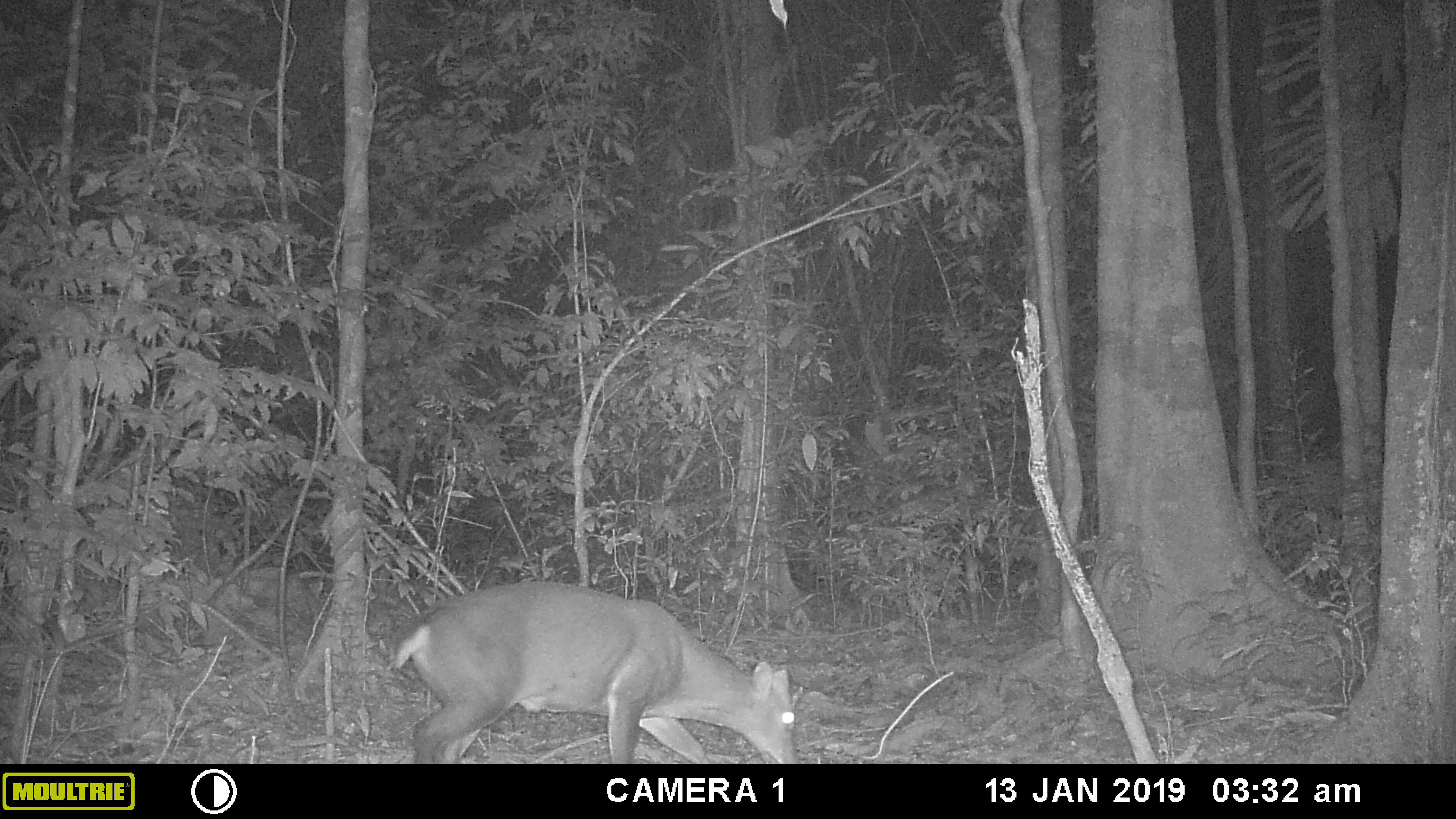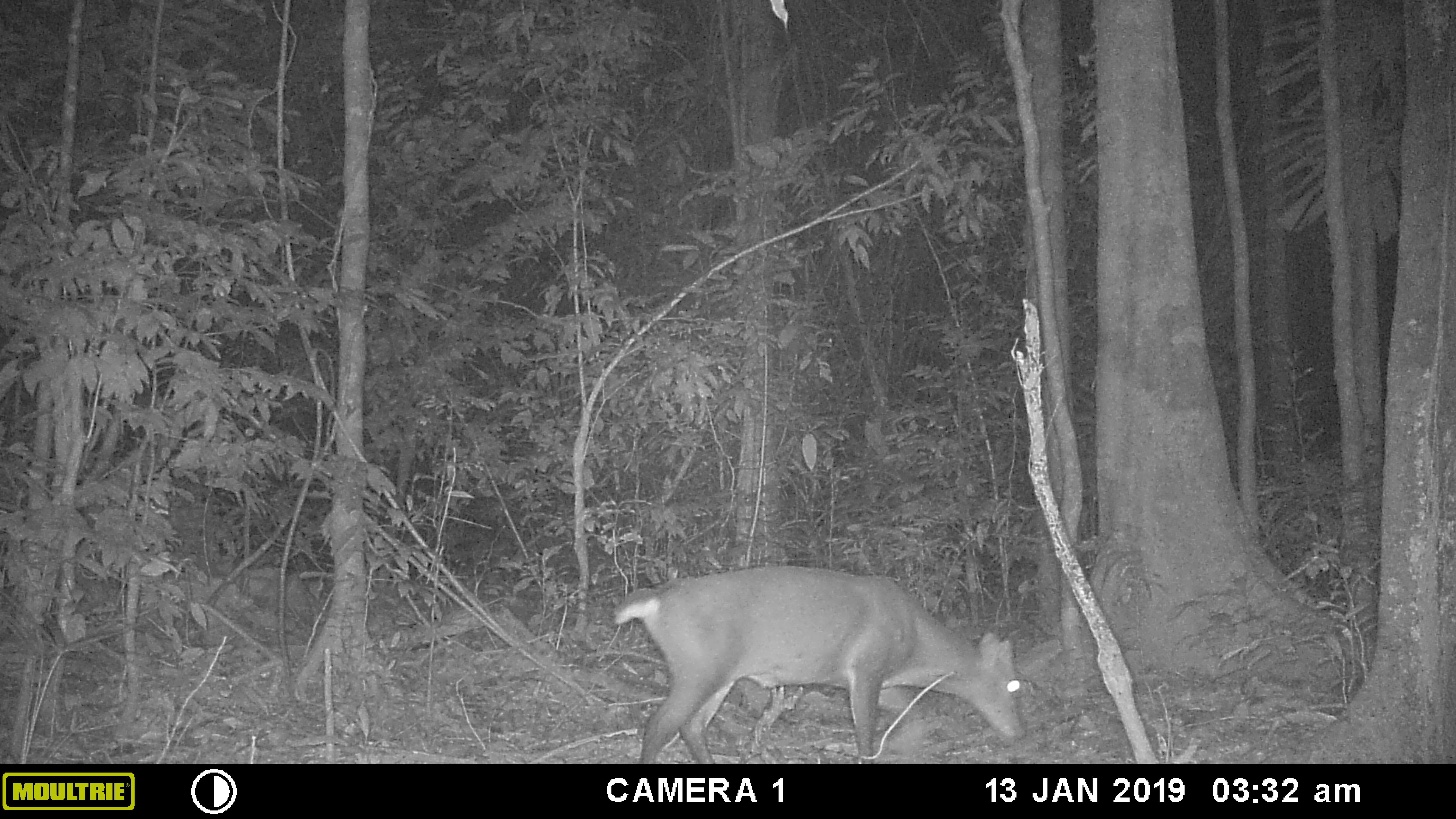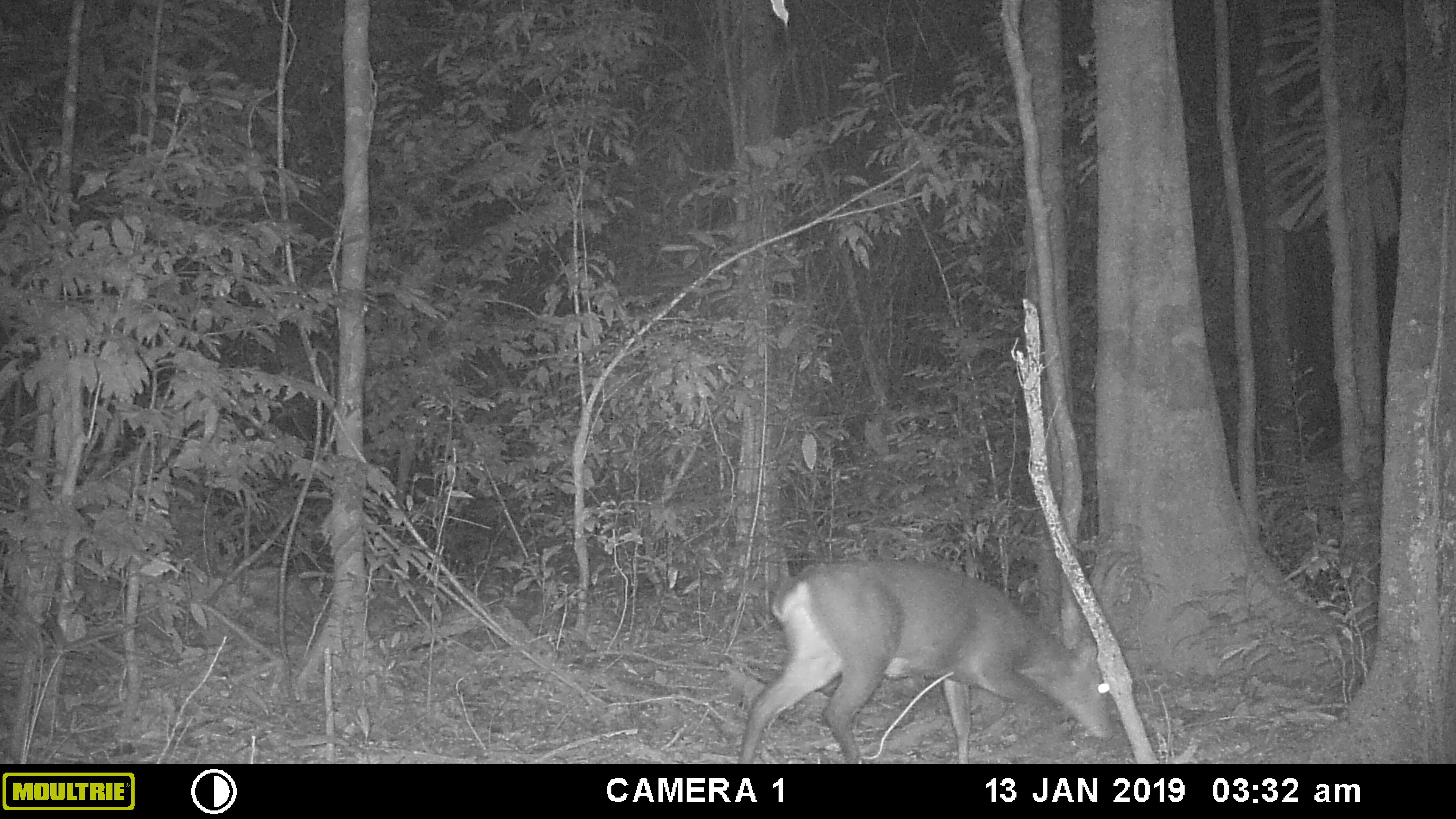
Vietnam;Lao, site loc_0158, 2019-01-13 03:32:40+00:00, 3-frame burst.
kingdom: Animalia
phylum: Chordata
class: Mammalia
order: Artiodactyla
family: Cervidae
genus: Muntiacus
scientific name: Muntiacus vuquangensis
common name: large-antlered muntjac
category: large antlered muntjac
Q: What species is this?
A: Large antlered muntjac (large-antlered muntjac) (Muntiacus vuquangensis).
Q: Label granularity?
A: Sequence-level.